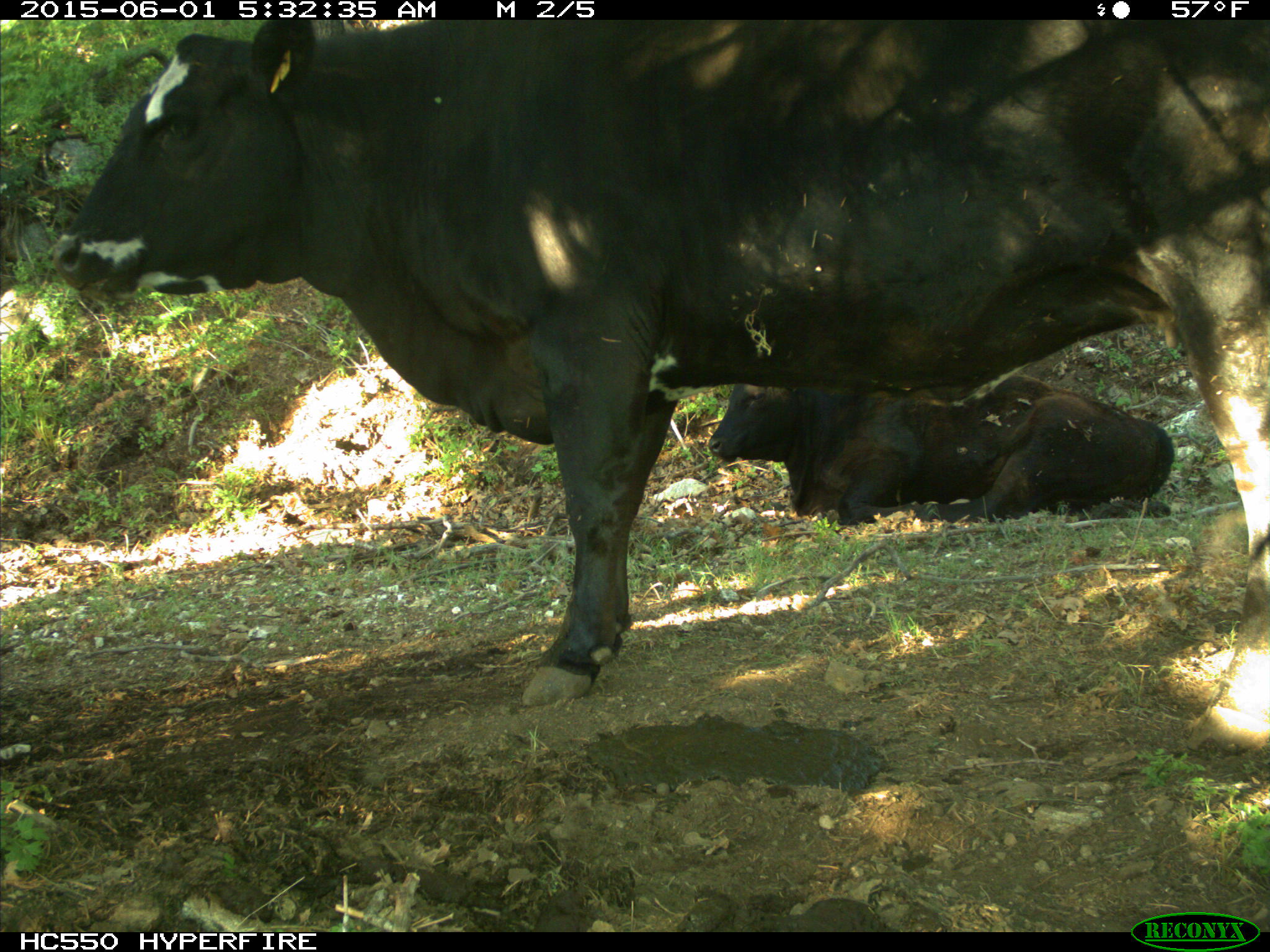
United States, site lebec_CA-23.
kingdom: Animalia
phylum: Chordata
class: Mammalia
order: Artiodactyla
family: Bovidae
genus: Bos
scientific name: Bos taurus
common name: domestic cow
Bos taurus (domestic cow).